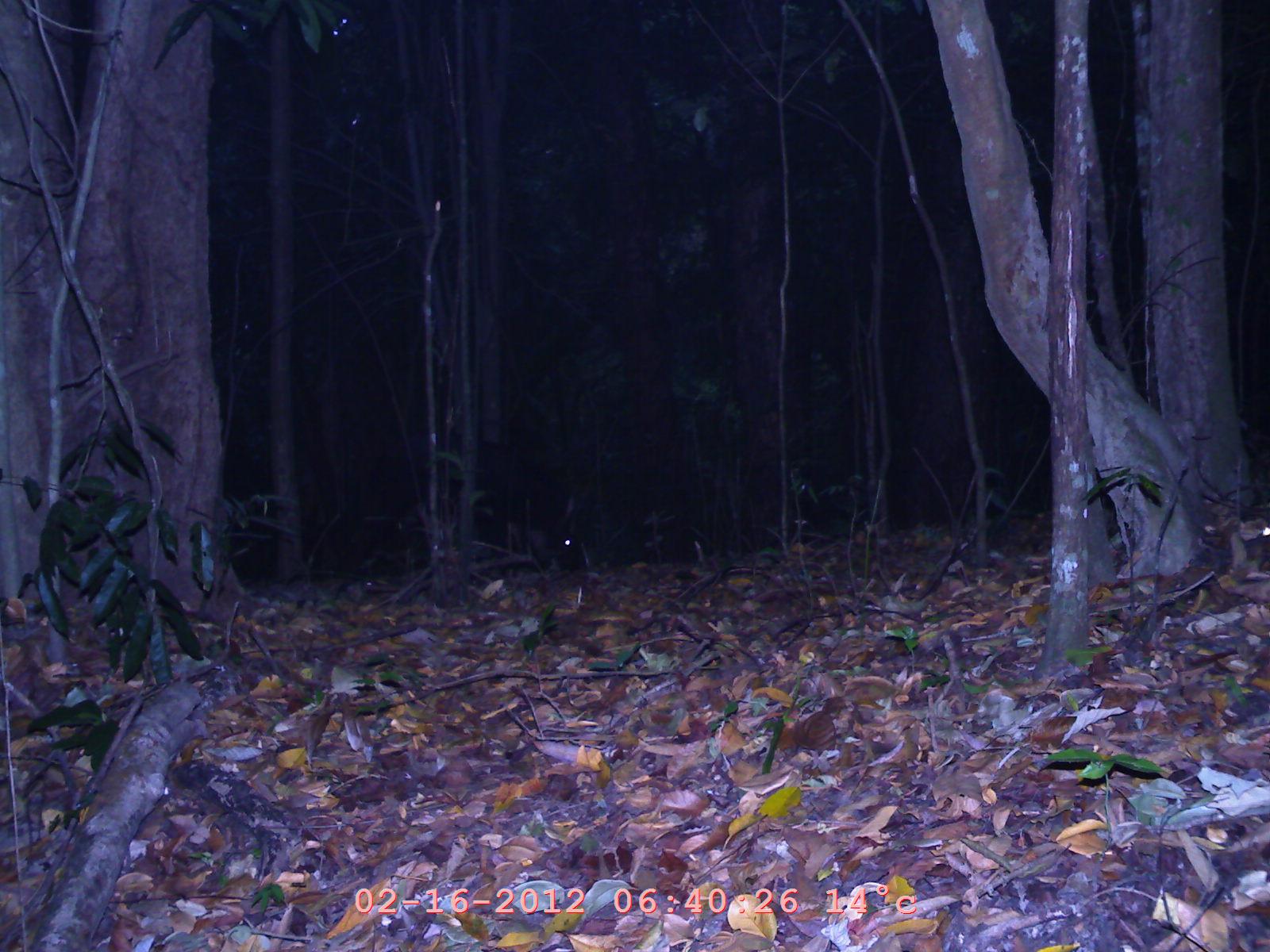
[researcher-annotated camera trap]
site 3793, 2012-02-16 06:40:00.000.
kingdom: Animalia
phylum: Chordata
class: Mammalia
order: Artiodactyla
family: Cervidae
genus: Rusa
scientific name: Rusa unicolor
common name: sambar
Rusa unicolor (sambar), count 1.